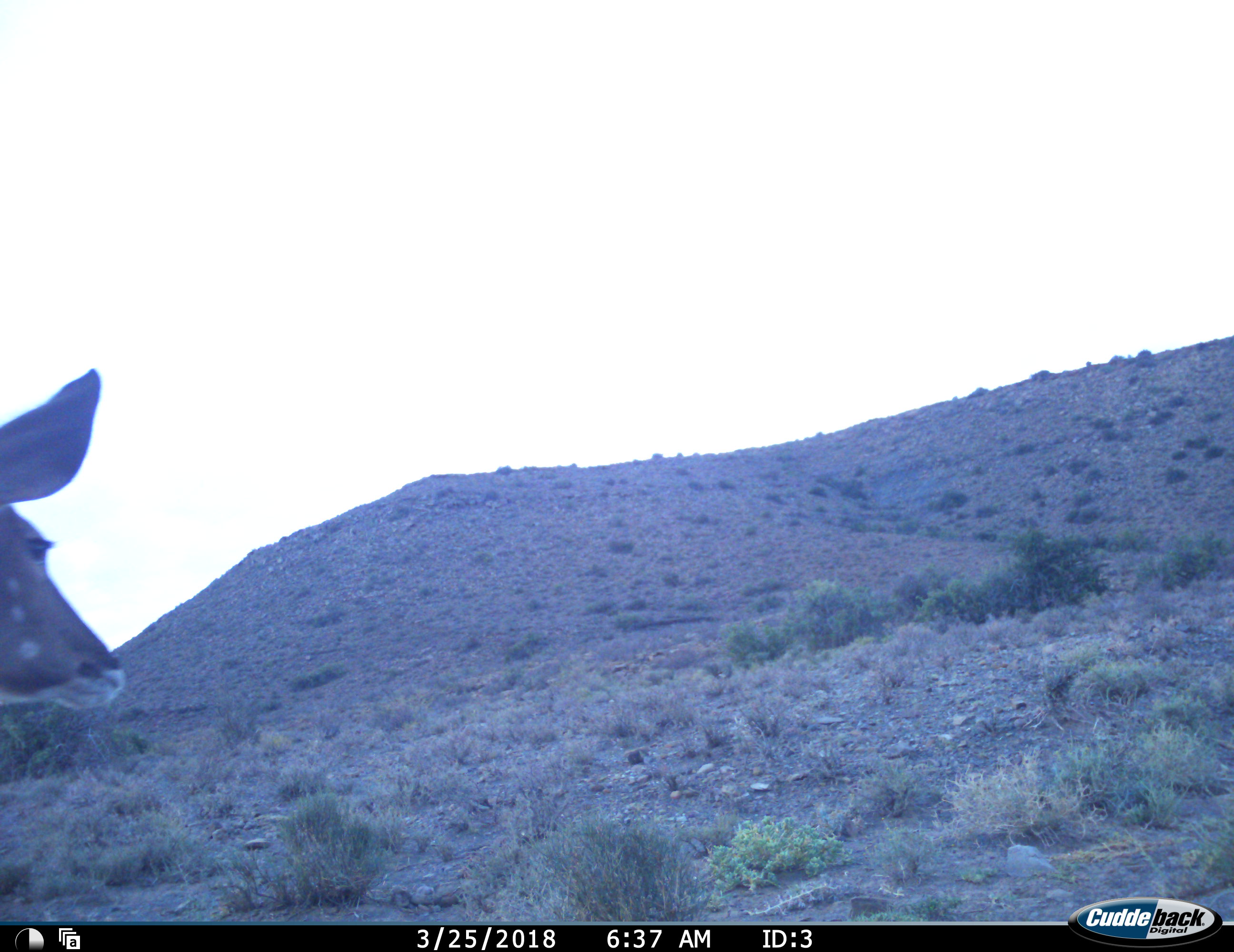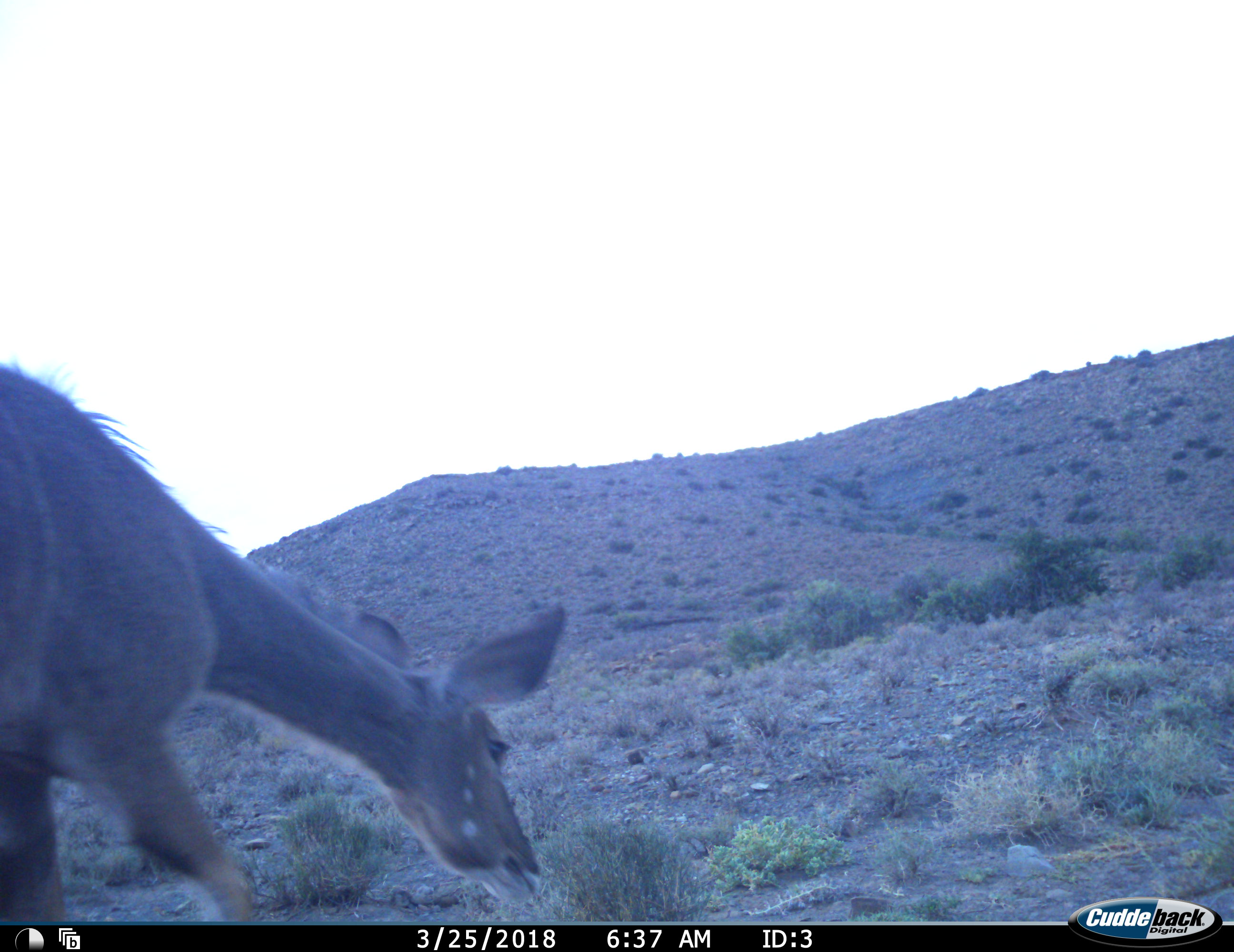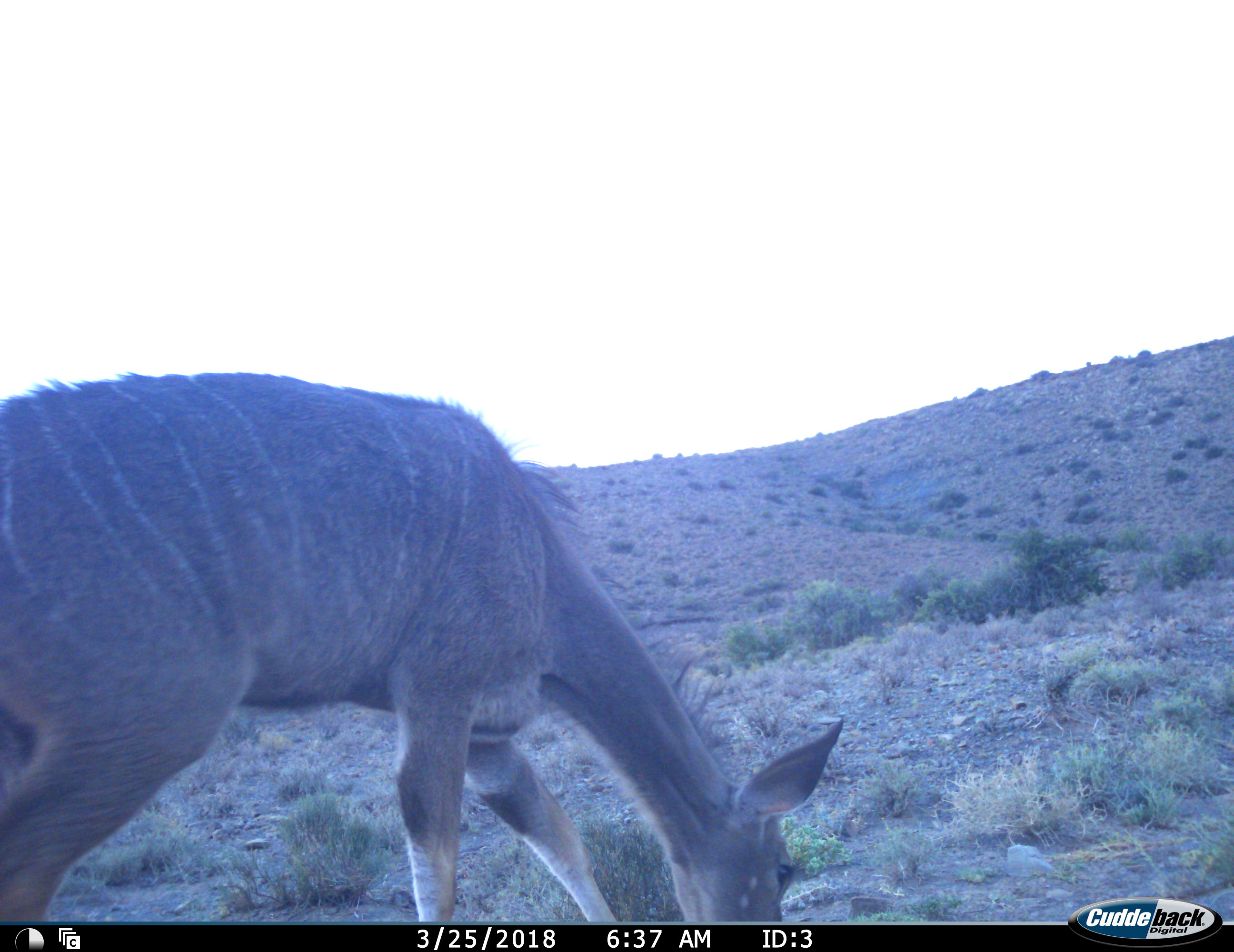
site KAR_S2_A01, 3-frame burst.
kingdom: Animalia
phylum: Chordata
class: Mammalia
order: Artiodactyla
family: Bovidae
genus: Tragelaphus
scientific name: Tragelaphus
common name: kudu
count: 1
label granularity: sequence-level